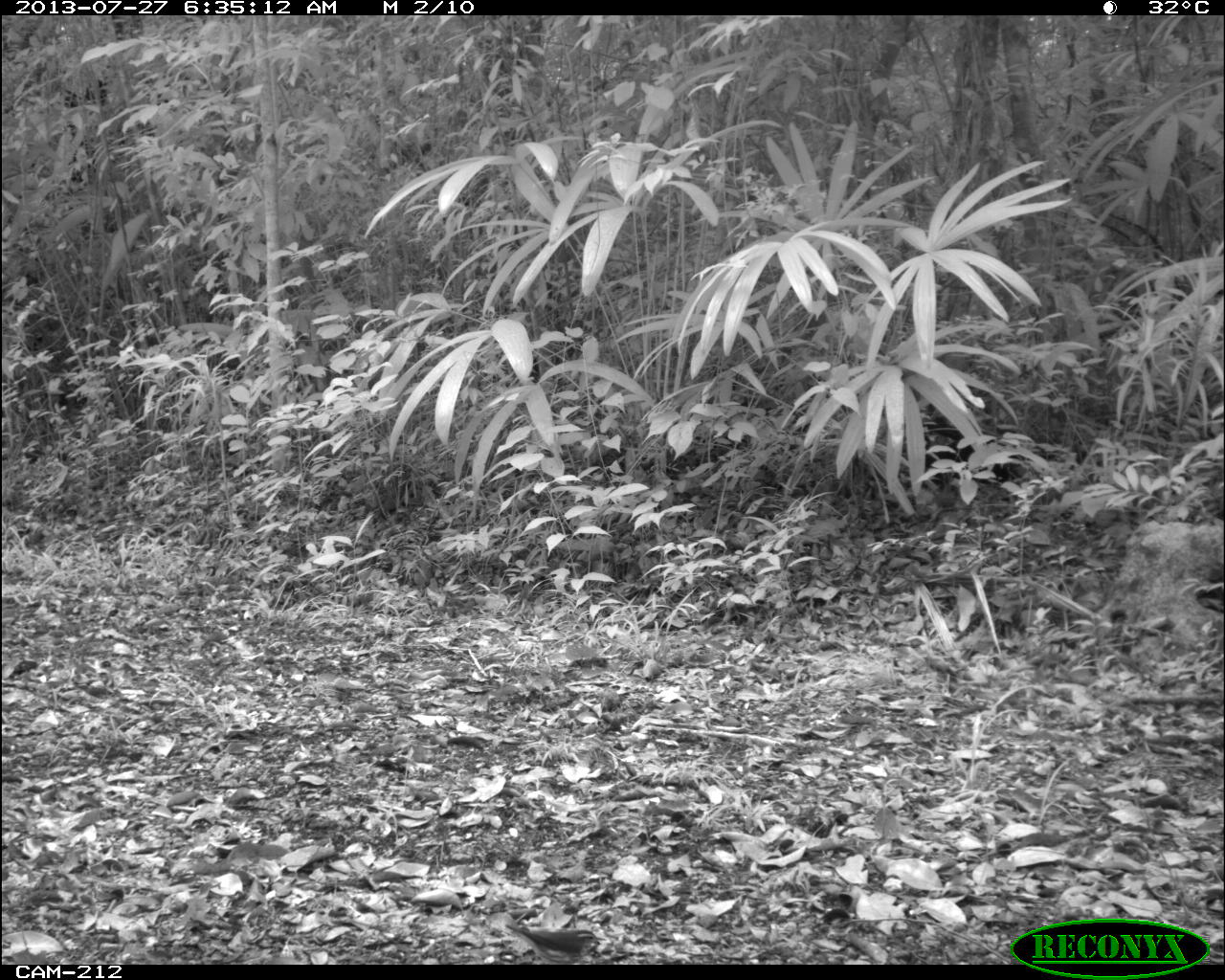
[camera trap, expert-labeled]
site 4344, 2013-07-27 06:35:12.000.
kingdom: Animalia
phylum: Chordata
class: Aves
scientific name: Aves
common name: bird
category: ave desconocida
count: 1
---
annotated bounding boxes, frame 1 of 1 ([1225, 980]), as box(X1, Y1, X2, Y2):
ave desconocida: box(504, 923, 606, 964)